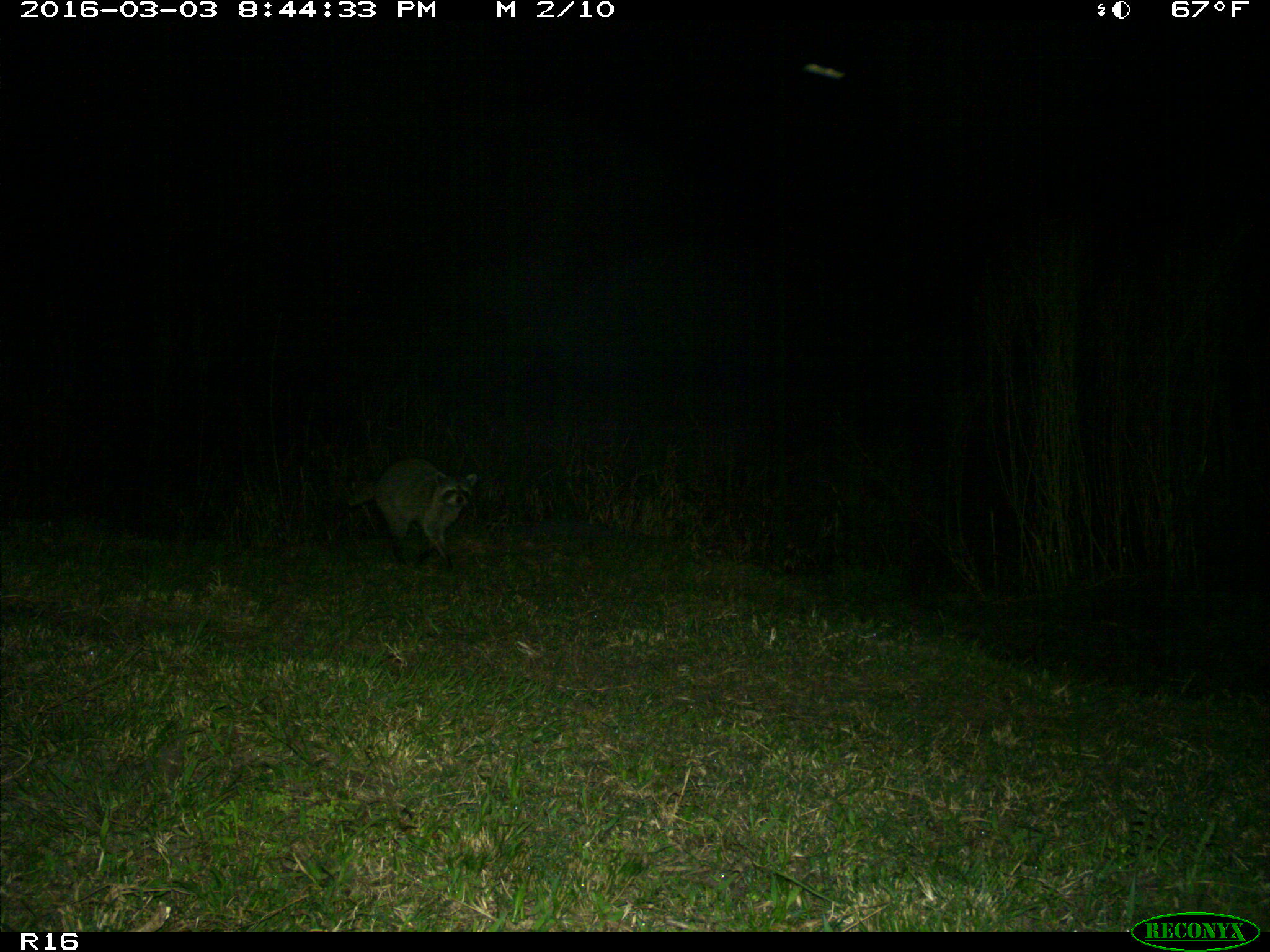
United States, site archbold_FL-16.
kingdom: Animalia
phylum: Chordata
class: Mammalia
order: Carnivora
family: Procyonidae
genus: Procyon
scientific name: Procyon lotor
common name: common raccoon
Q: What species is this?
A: Procyon lotor (common raccoon).